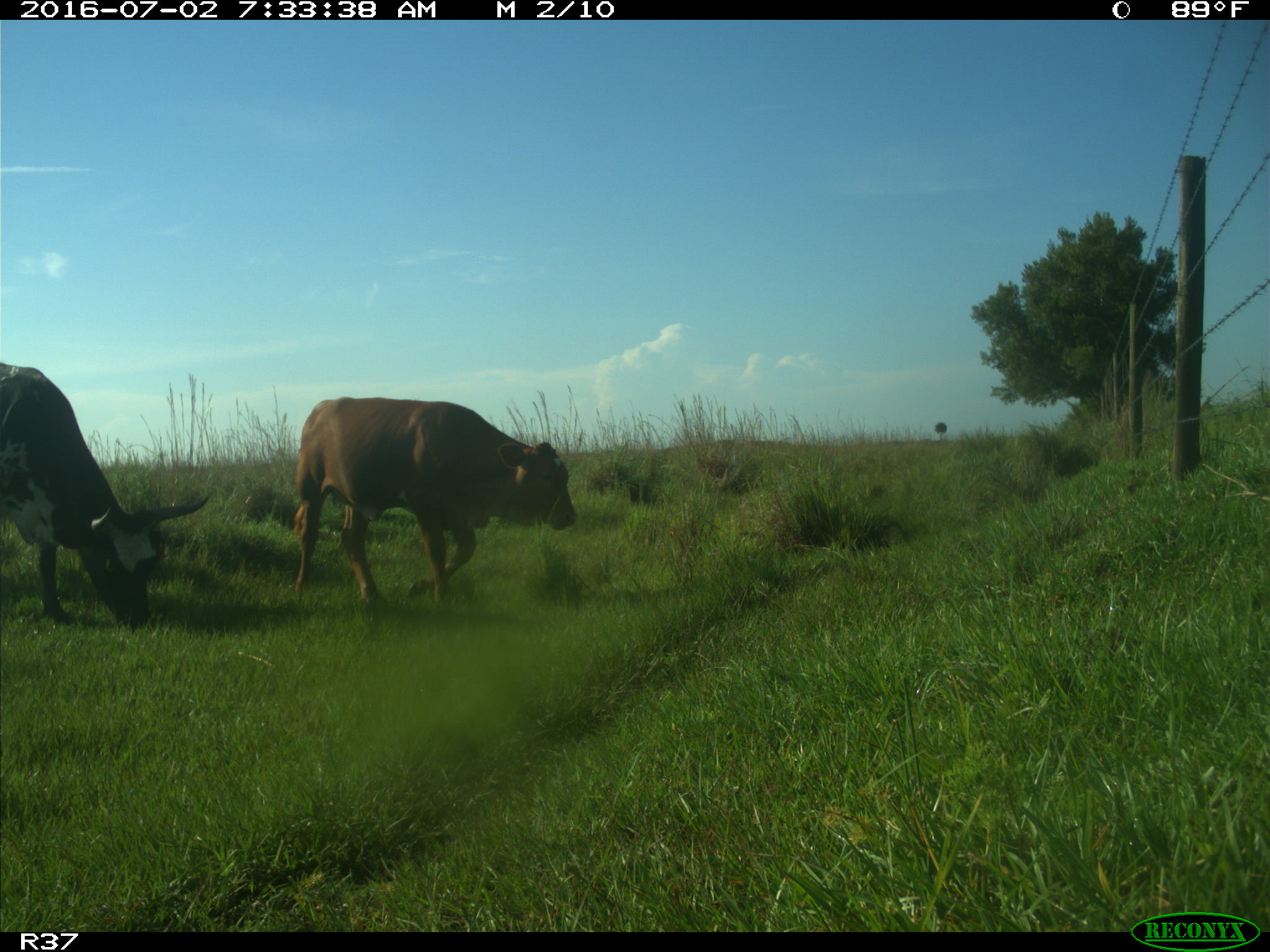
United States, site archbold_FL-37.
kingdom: Animalia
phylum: Chordata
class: Mammalia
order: Artiodactyla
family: Bovidae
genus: Bos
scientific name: Bos taurus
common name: domestic cow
Bos taurus (domestic cow).